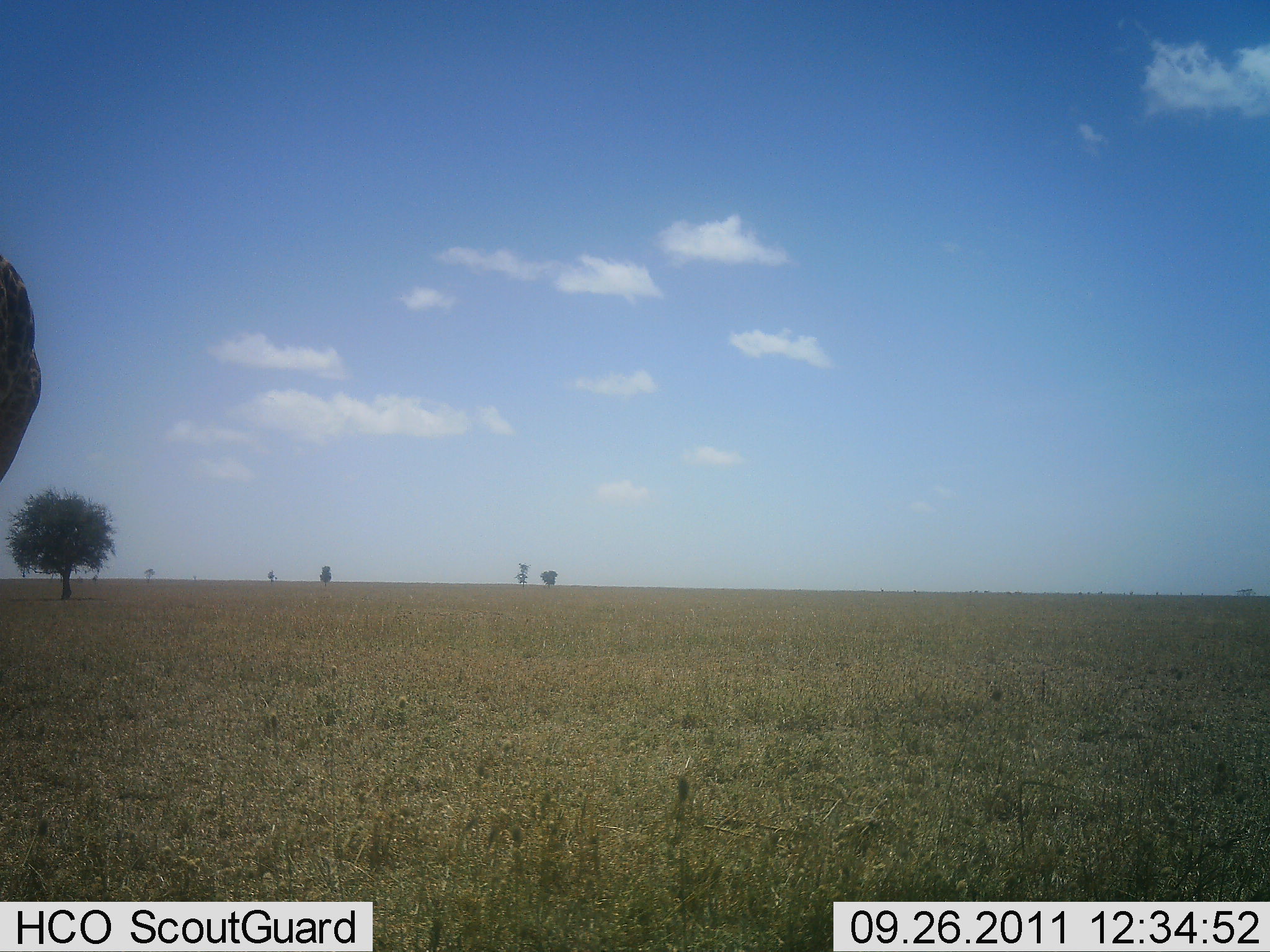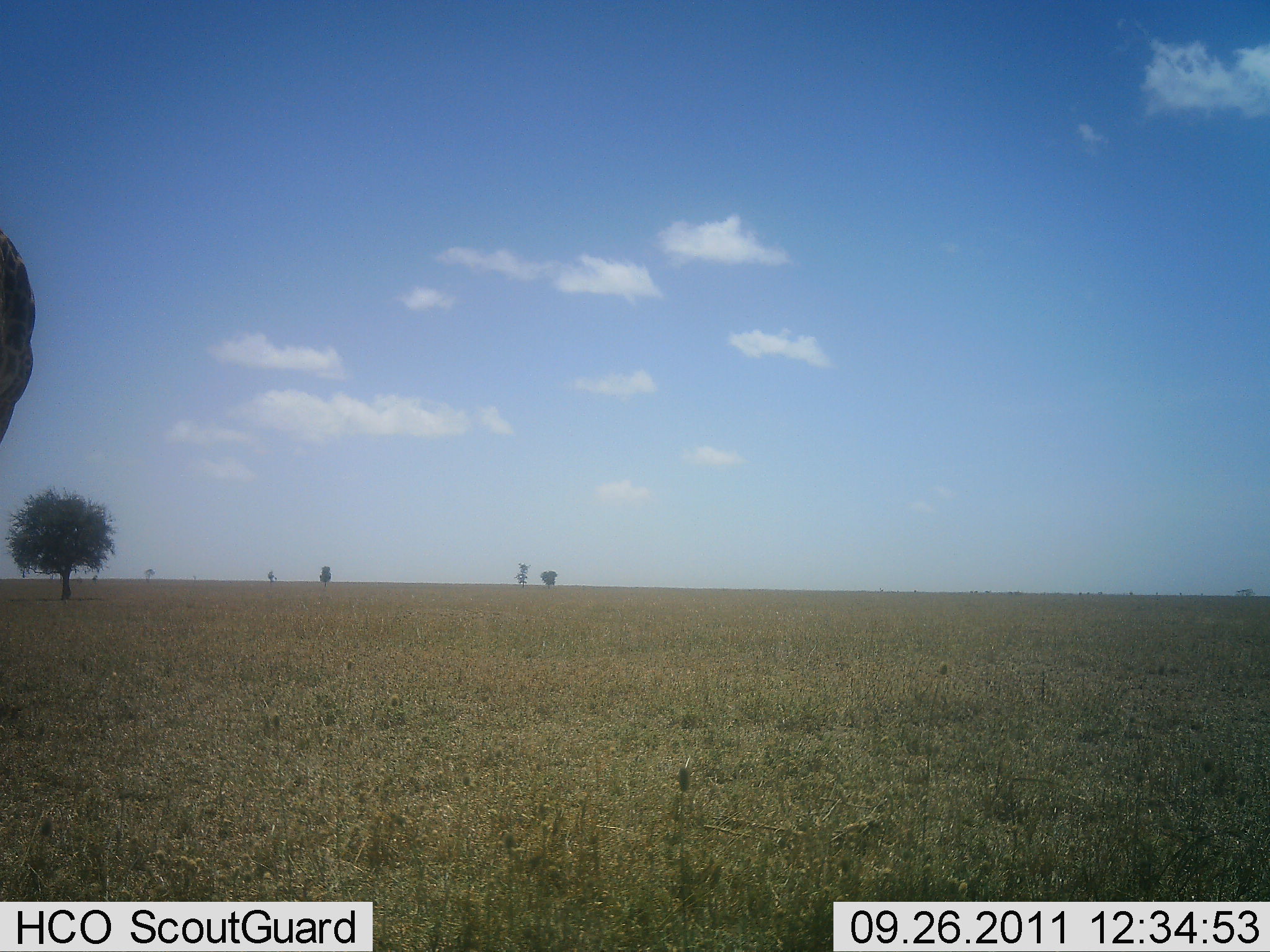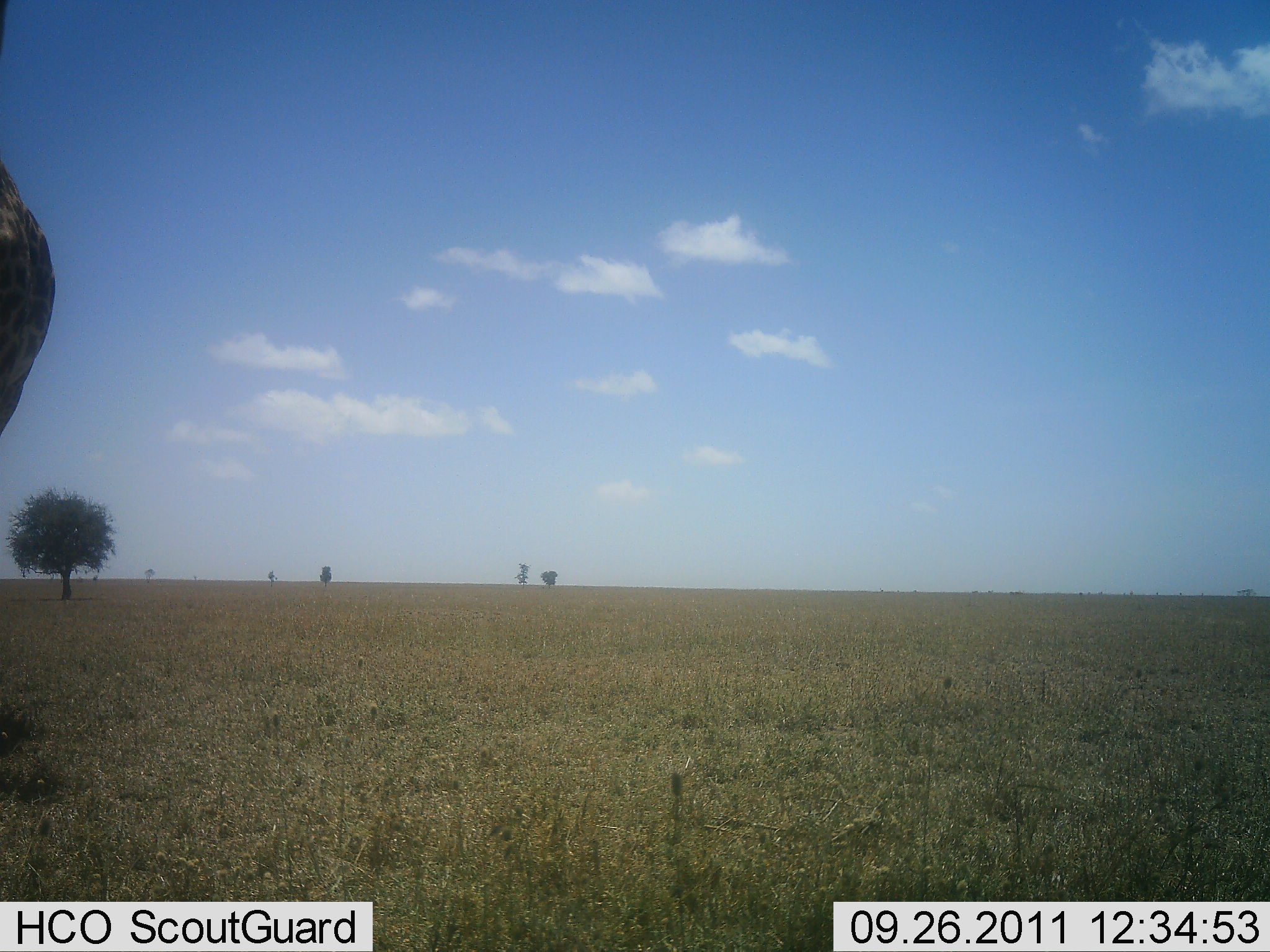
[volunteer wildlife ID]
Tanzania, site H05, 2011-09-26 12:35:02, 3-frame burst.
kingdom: Animalia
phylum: Chordata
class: Mammalia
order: Artiodactyla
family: Giraffidae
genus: Giraffa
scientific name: Giraffa camelopardalis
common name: giraffe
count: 1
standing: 33%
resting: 0%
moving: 56%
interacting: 0%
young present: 0%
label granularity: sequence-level